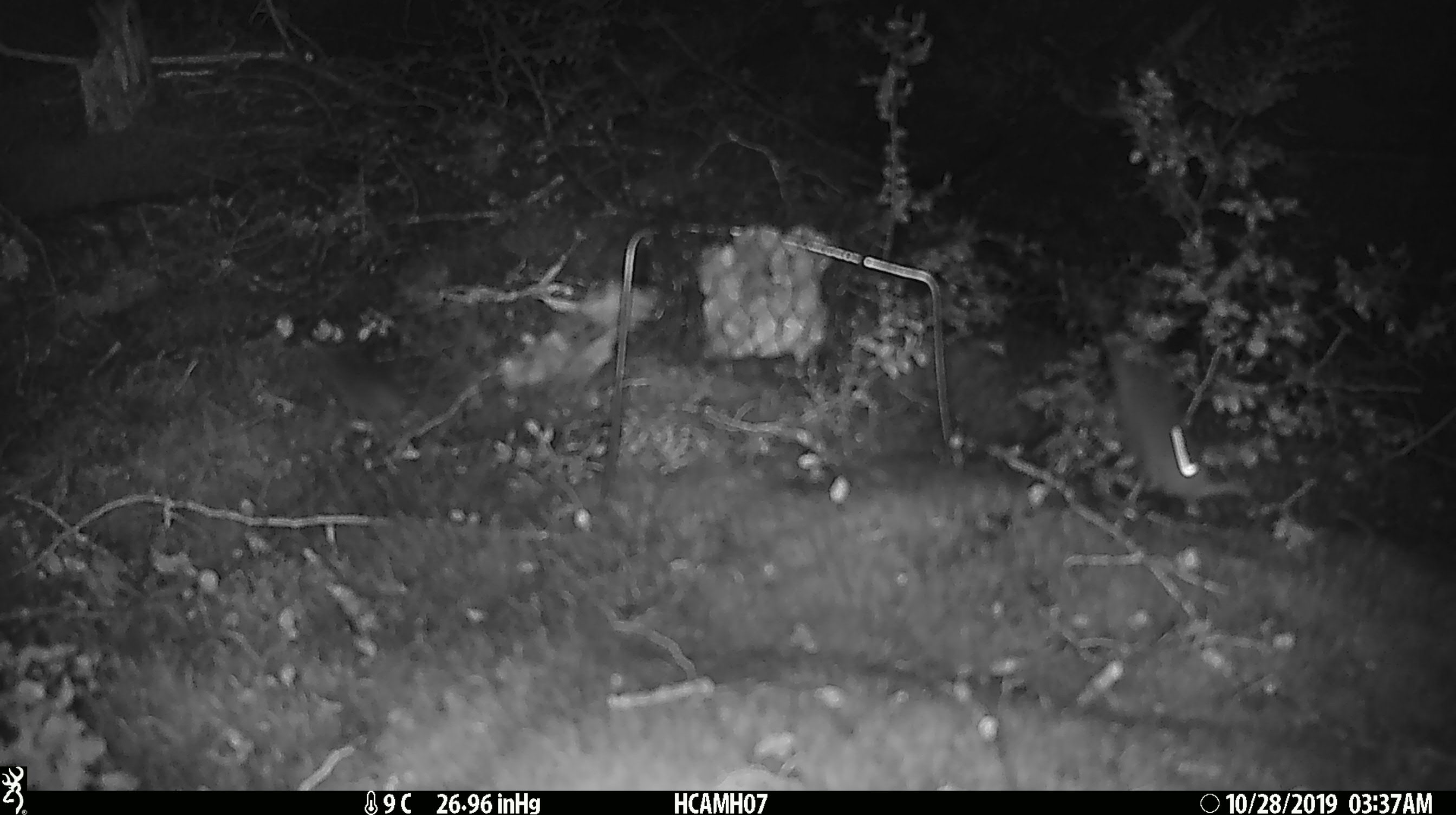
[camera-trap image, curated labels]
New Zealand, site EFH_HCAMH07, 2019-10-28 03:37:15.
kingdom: Animalia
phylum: Chordata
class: Mammalia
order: Rodentia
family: Muridae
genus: Mus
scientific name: Mus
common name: mouse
Mouse (Mus).